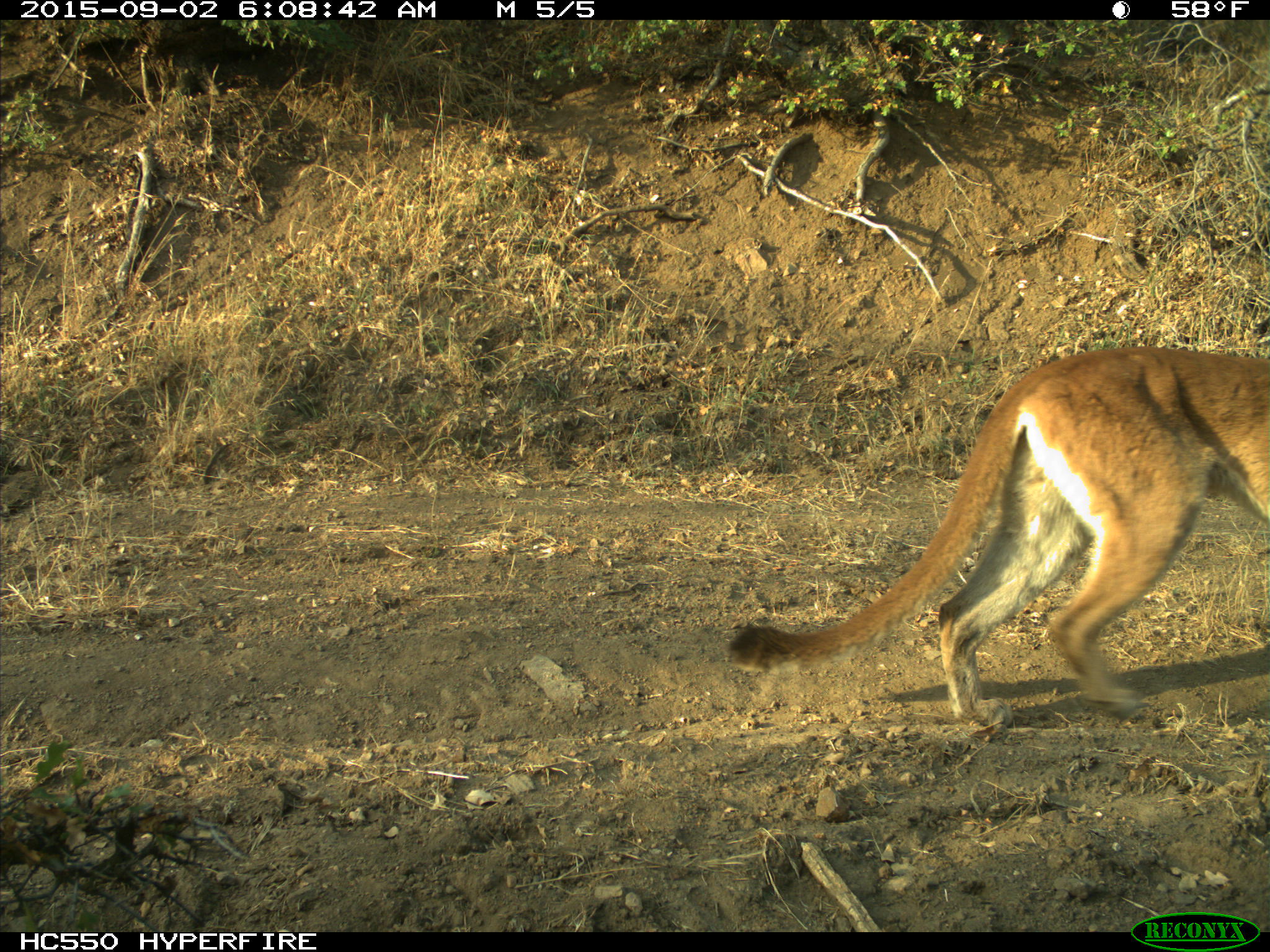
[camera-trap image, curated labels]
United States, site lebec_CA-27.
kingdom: Animalia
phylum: Chordata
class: Mammalia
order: Carnivora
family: Felidae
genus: Puma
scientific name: Puma concolor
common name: mountain lion